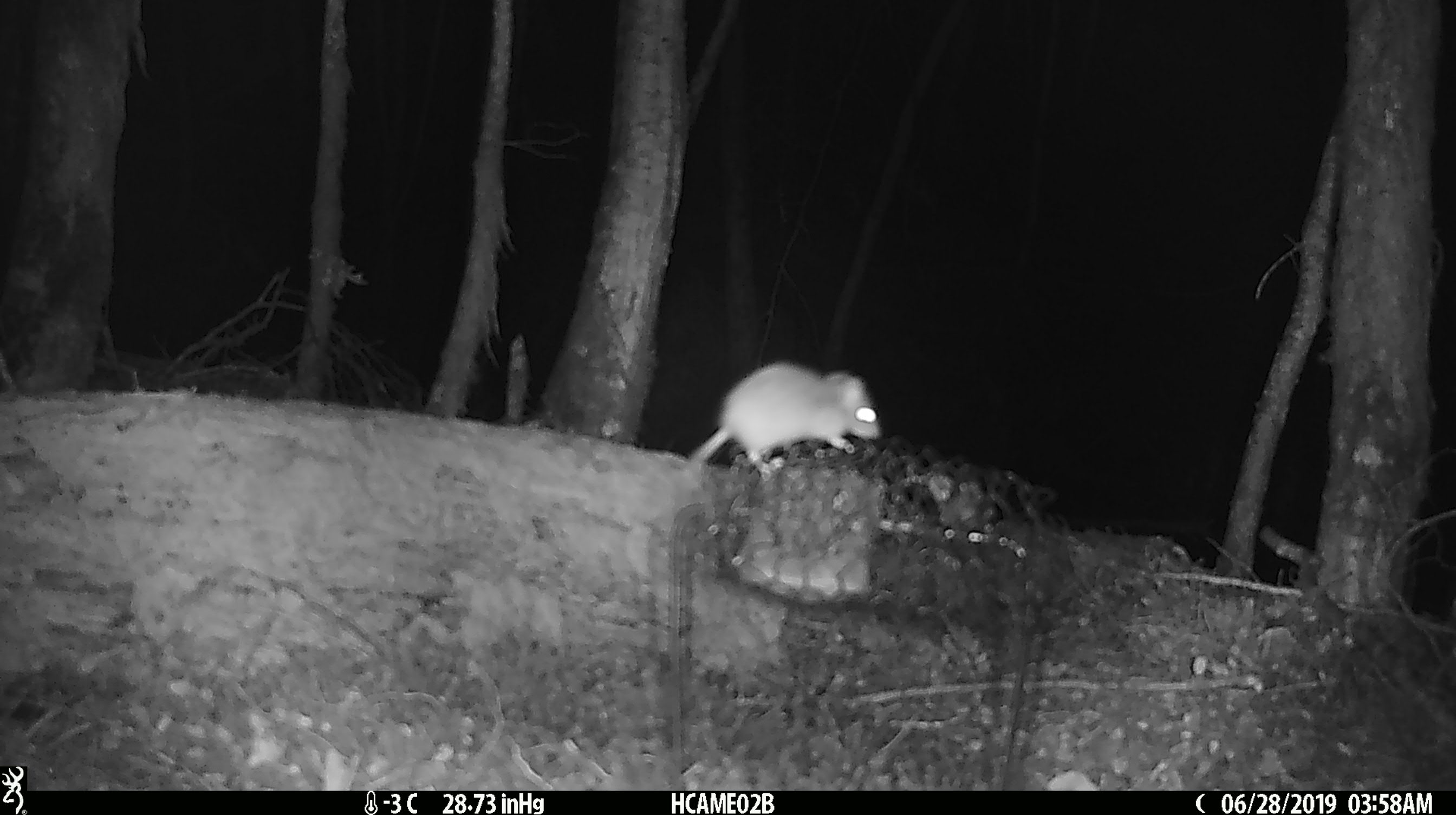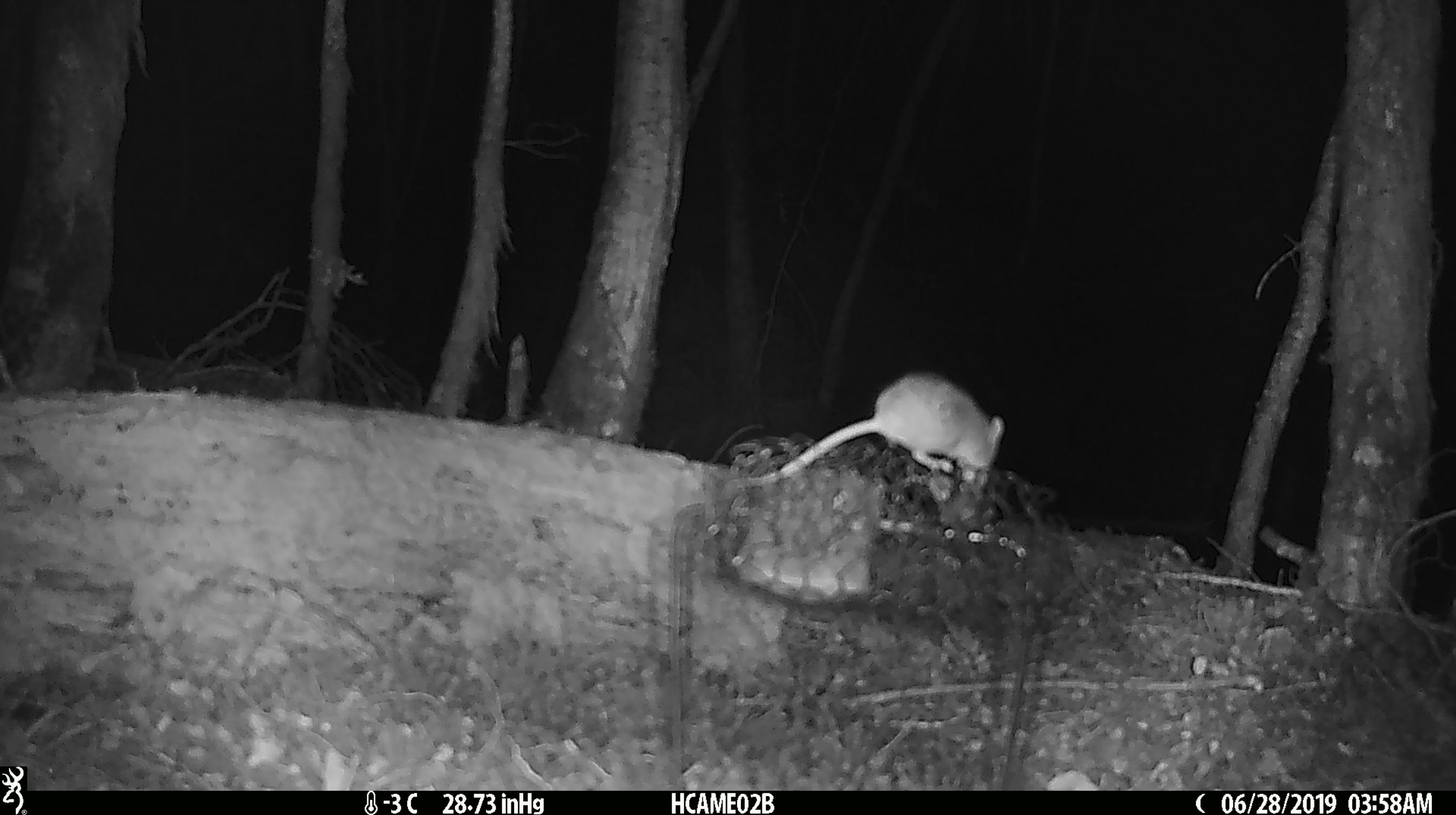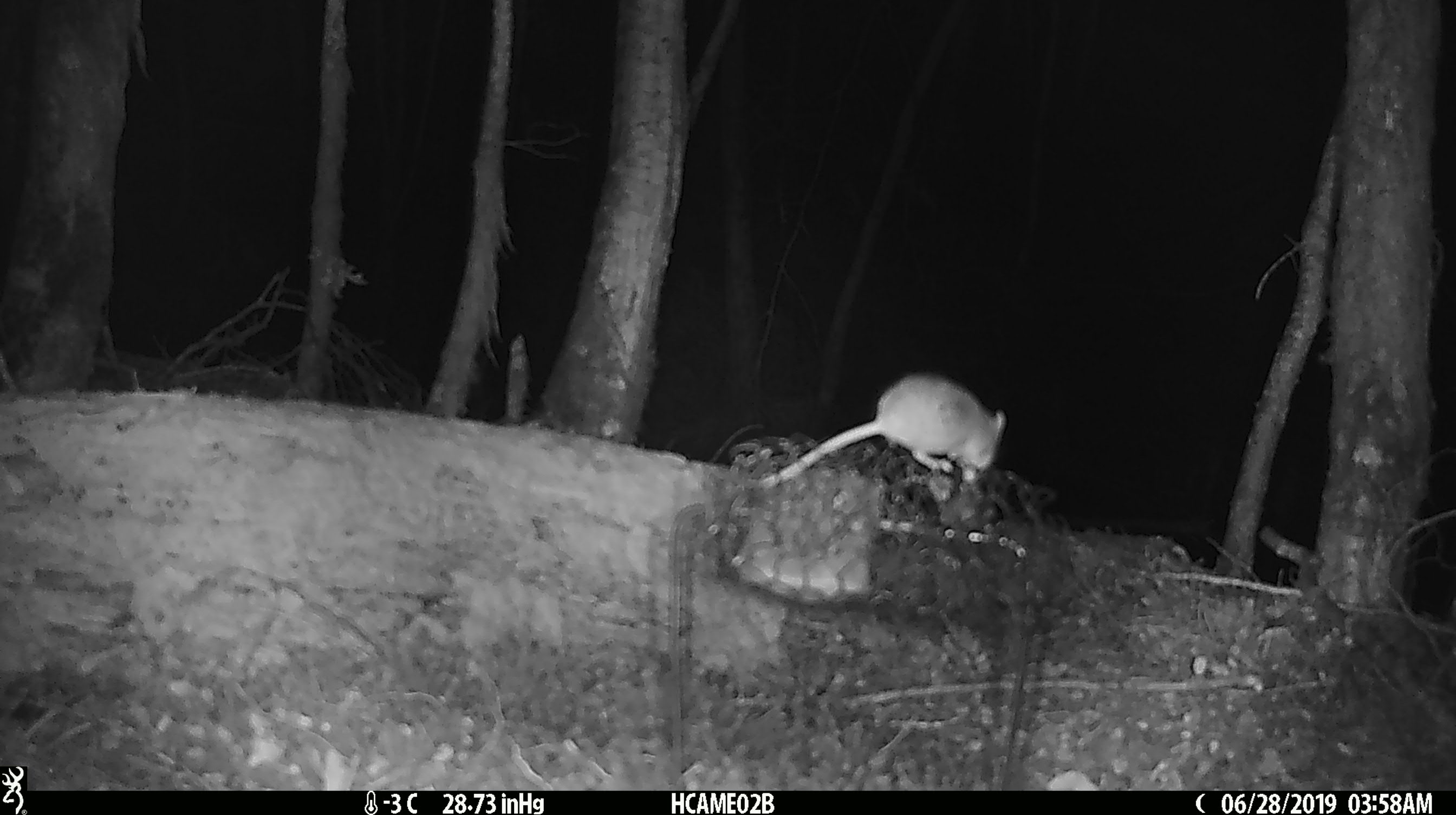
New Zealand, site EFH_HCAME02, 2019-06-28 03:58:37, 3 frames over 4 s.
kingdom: Animalia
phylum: Chordata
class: Mammalia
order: Rodentia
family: Muridae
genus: Mus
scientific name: Mus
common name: mouse